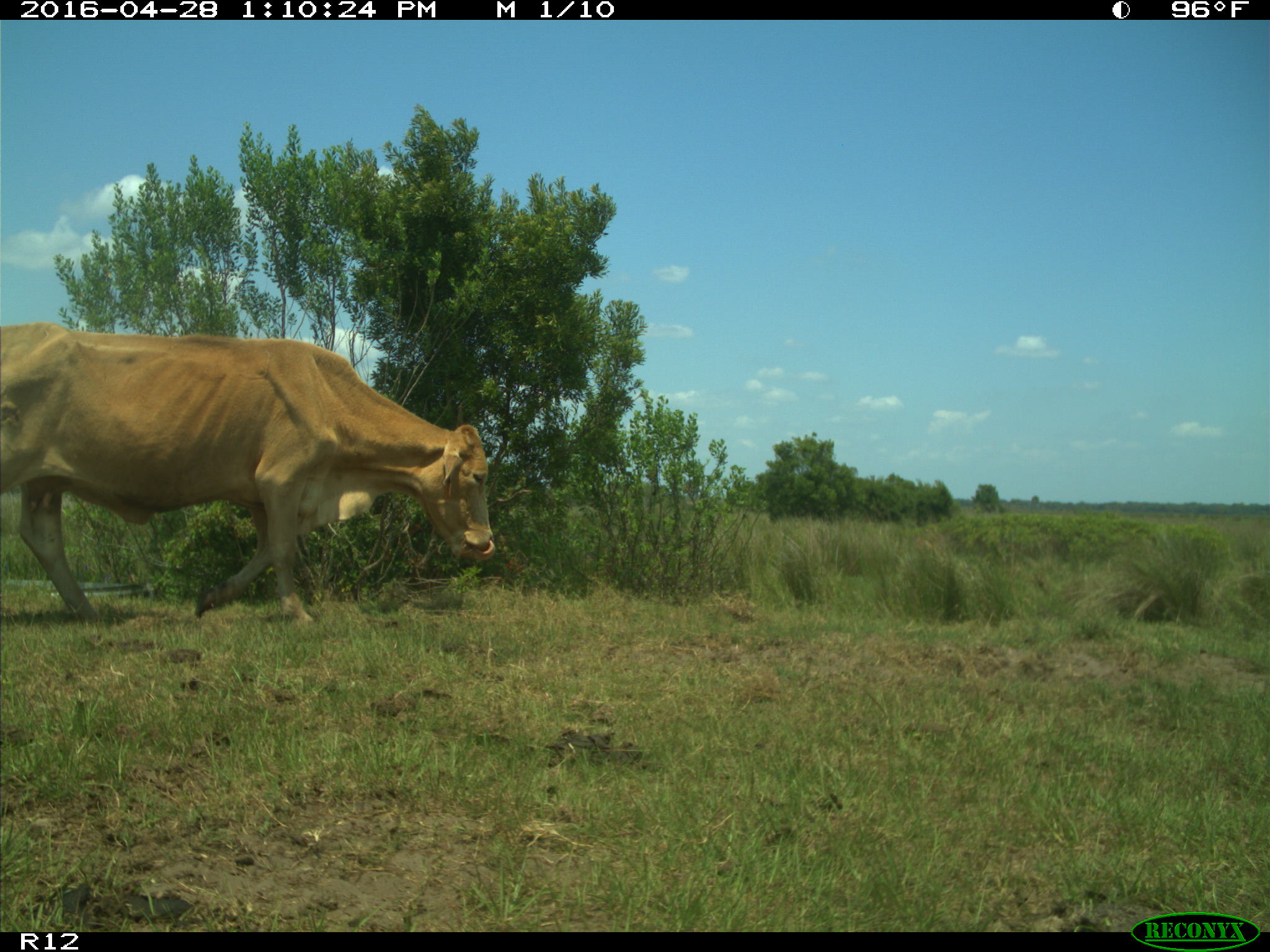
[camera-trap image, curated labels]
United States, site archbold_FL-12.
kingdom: Animalia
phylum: Chordata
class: Mammalia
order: Artiodactyla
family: Bovidae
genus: Bos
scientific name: Bos taurus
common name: domestic cow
Bos taurus (domestic cow).